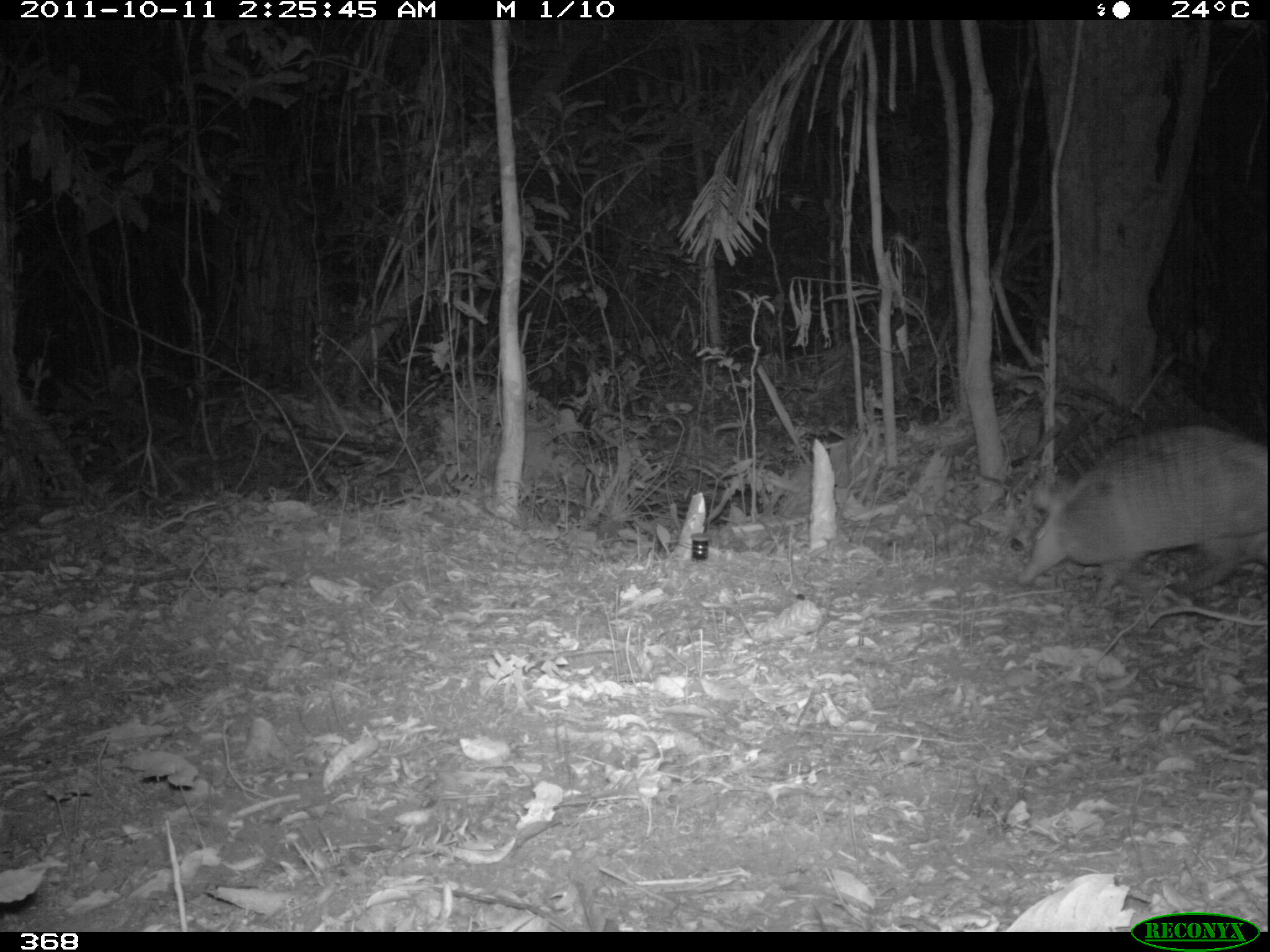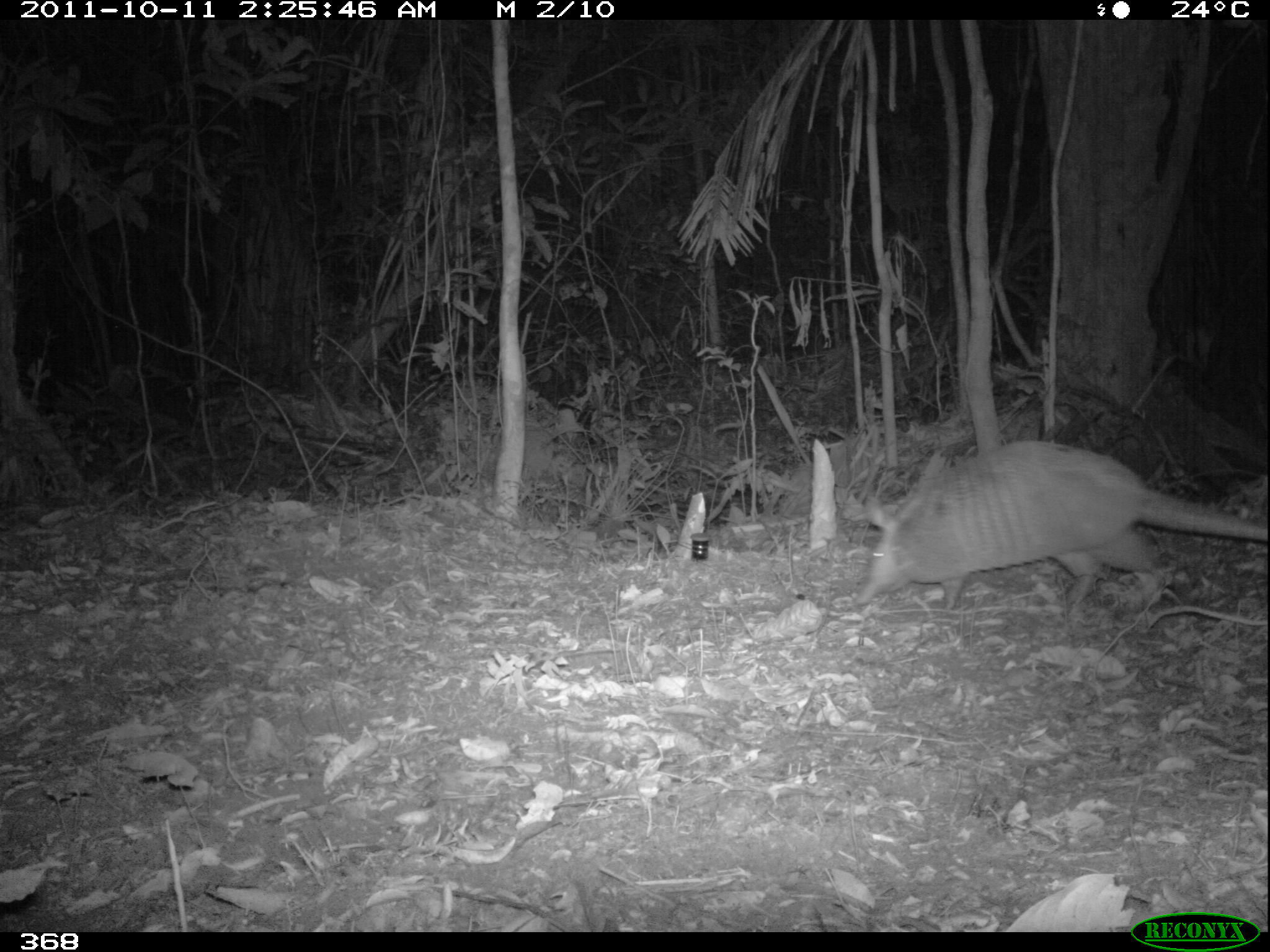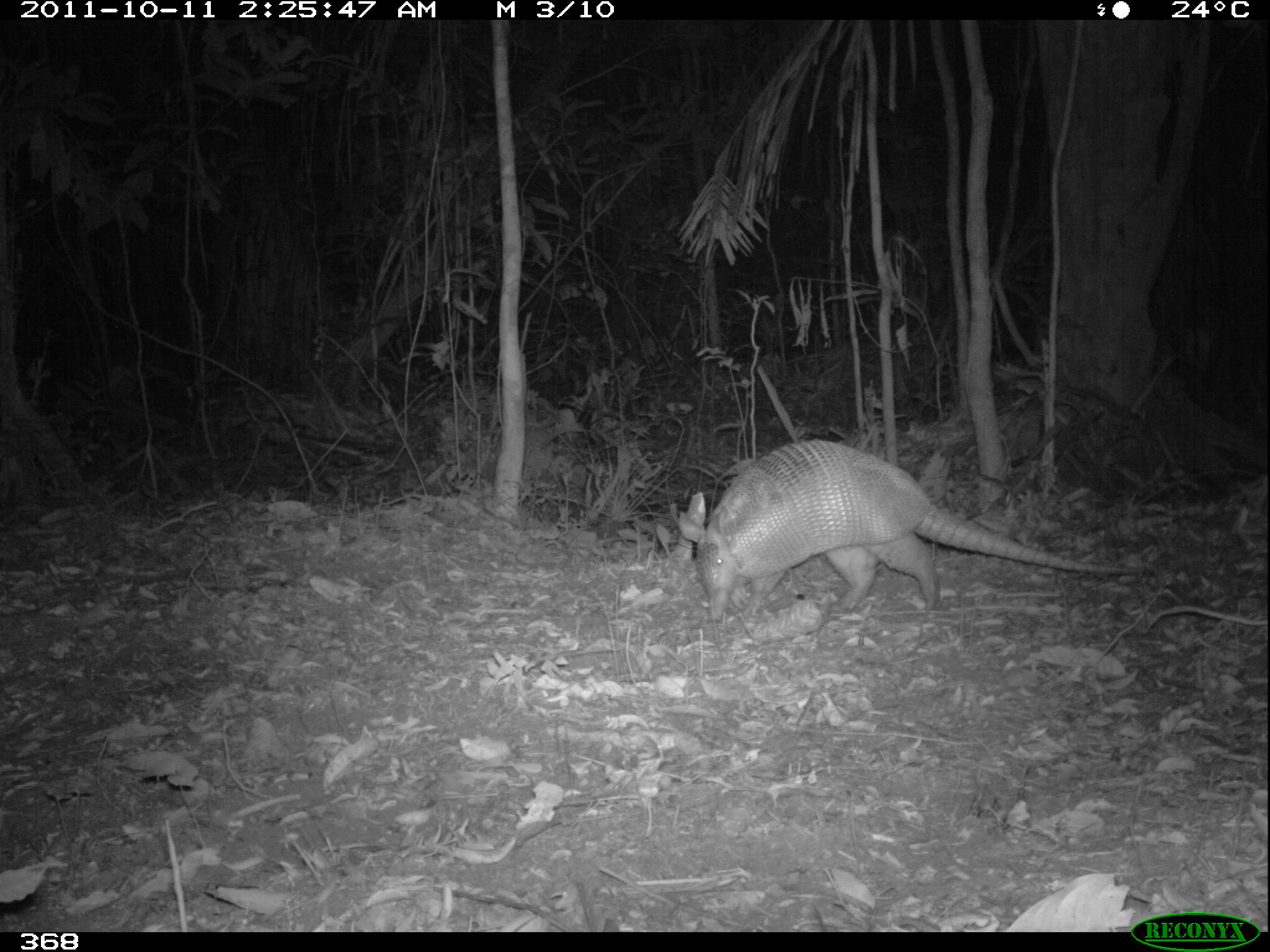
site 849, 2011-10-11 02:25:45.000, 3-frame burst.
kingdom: Animalia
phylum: Chordata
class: Mammalia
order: Cingulata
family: Dasypodidae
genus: Dasypus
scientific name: Dasypus novemcinctus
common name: nine-banded armadillo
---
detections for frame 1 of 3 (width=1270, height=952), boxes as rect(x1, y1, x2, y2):
dasypus novemcinctus: rect(1016, 424, 1267, 602)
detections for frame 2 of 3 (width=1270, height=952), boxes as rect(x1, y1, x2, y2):
dasypus novemcinctus: rect(852, 439, 1268, 613)